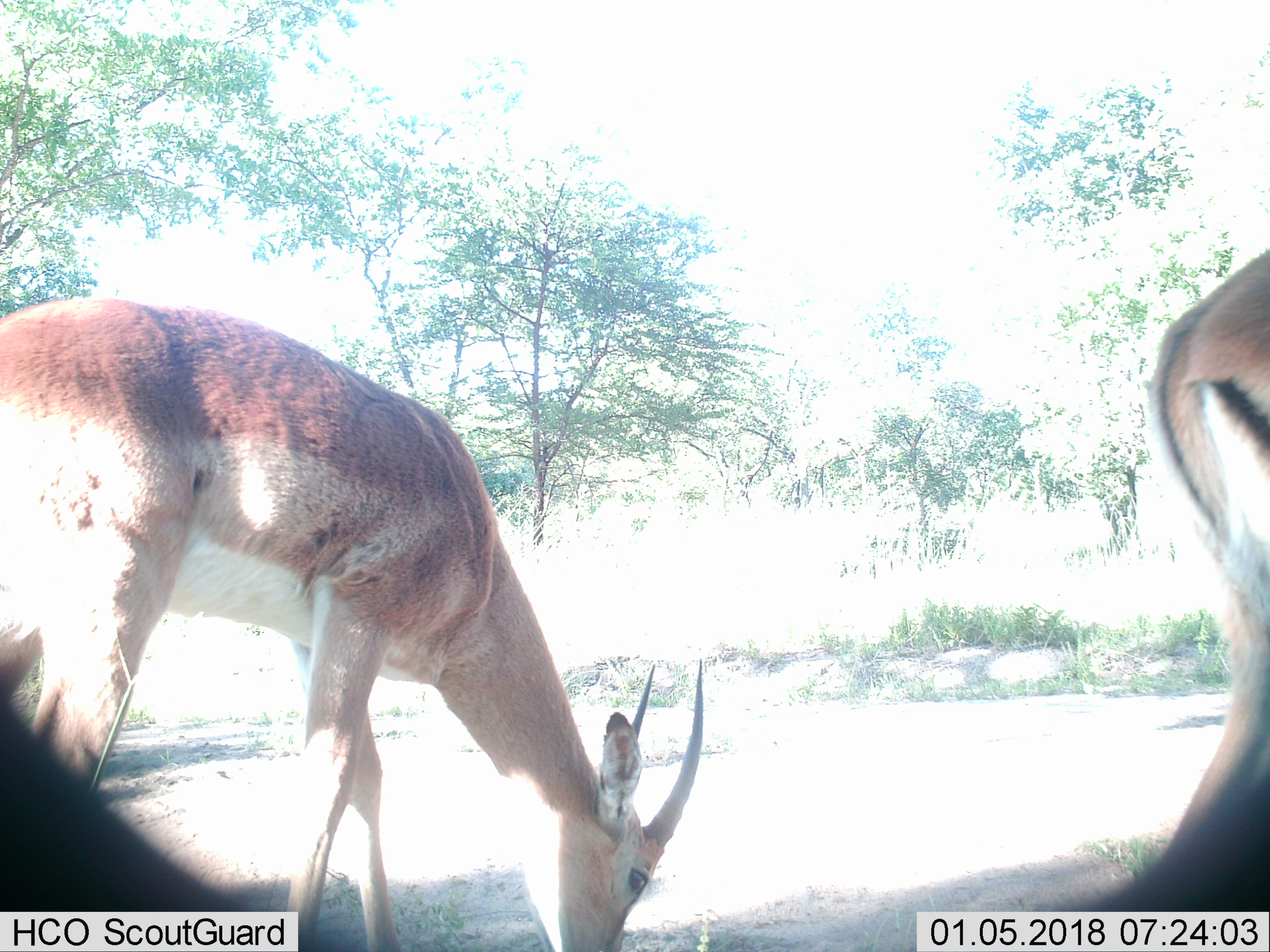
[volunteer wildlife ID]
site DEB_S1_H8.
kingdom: Animalia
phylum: Chordata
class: Mammalia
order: Artiodactyla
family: Bovidae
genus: Aepyceros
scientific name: Aepyceros melampus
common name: impala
Impala (Aepyceros melampus), count 2. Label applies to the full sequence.